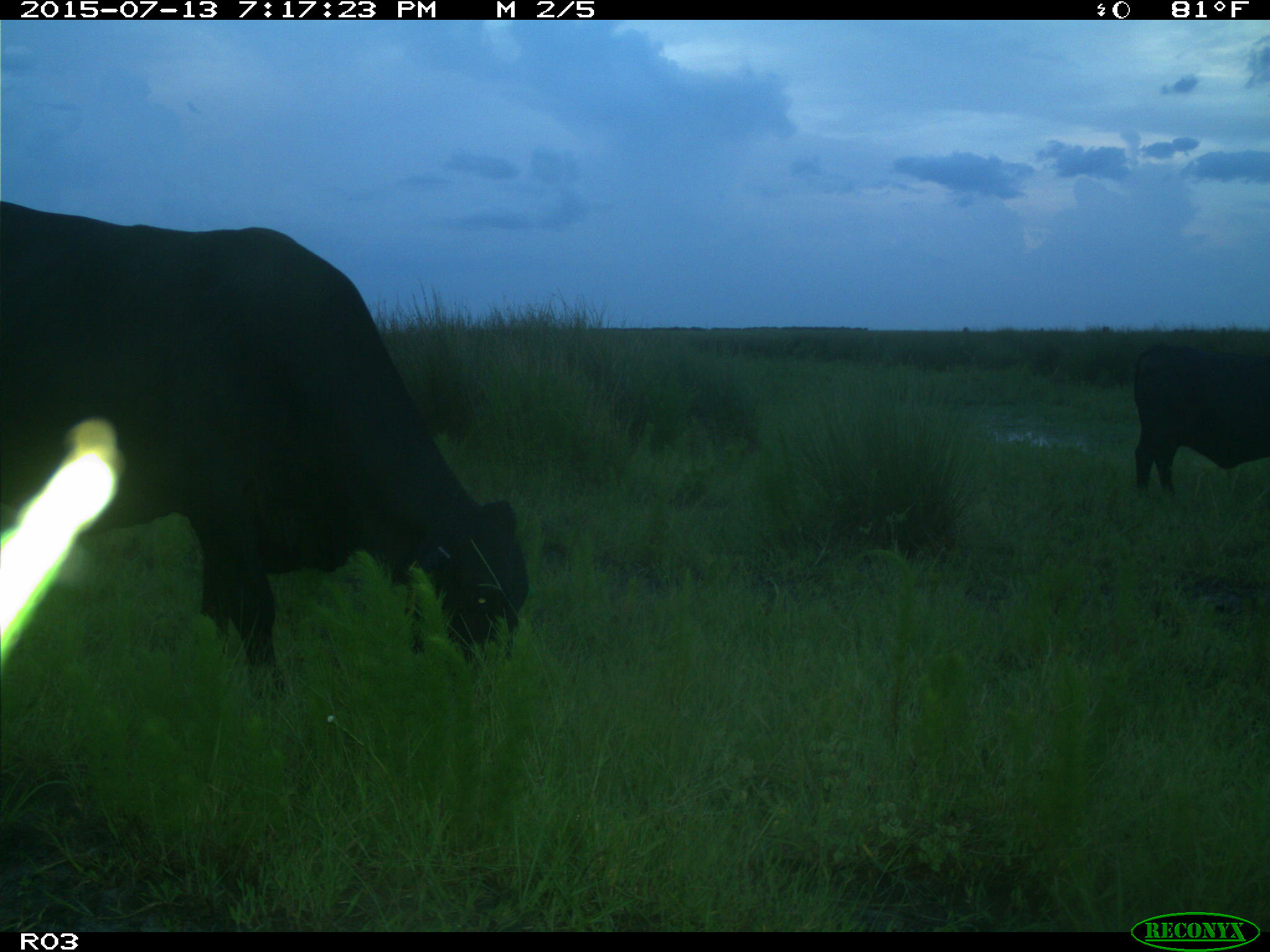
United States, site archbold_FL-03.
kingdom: Animalia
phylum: Chordata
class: Mammalia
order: Artiodactyla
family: Bovidae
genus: Bos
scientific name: Bos taurus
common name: domestic cow